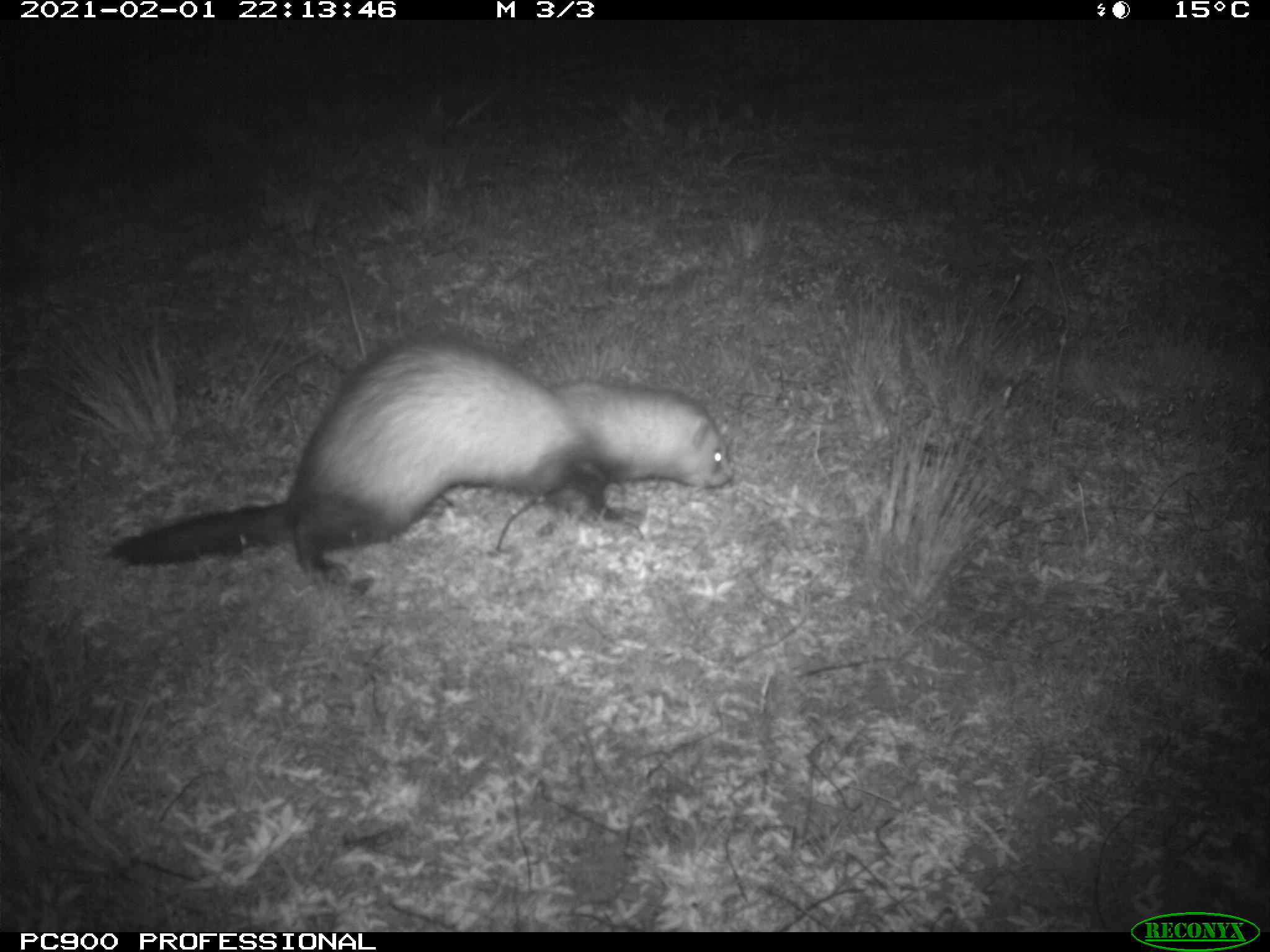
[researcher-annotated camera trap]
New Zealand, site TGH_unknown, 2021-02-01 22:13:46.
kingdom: Animalia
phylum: Chordata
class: Mammalia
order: Carnivora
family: Mustelidae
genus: Mustela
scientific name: Mustela furo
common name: ferret